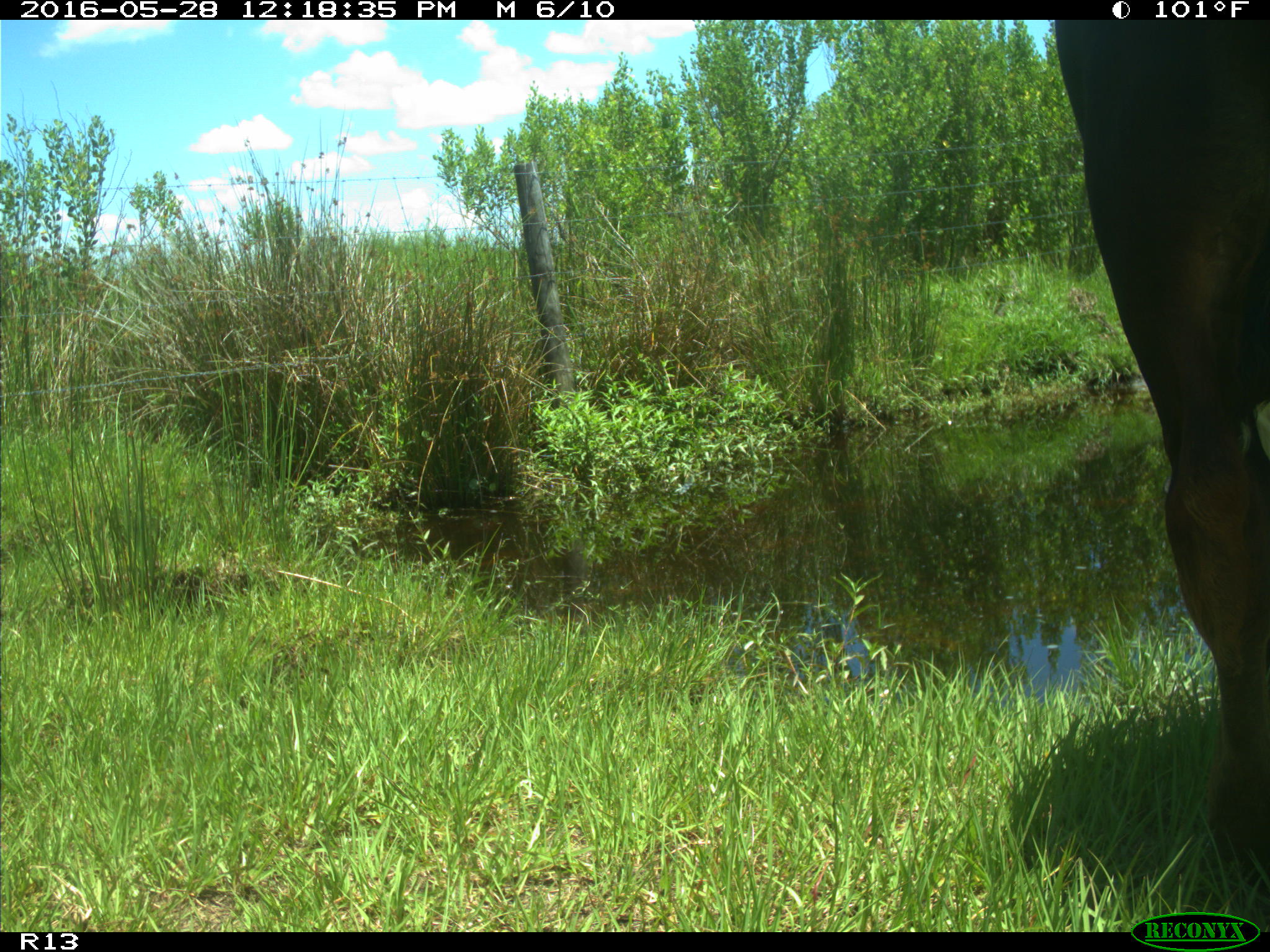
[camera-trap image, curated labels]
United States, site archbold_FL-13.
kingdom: Animalia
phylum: Chordata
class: Mammalia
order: Artiodactyla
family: Bovidae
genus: Bos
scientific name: Bos taurus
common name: domestic cow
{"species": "Bos taurus (domestic cow)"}